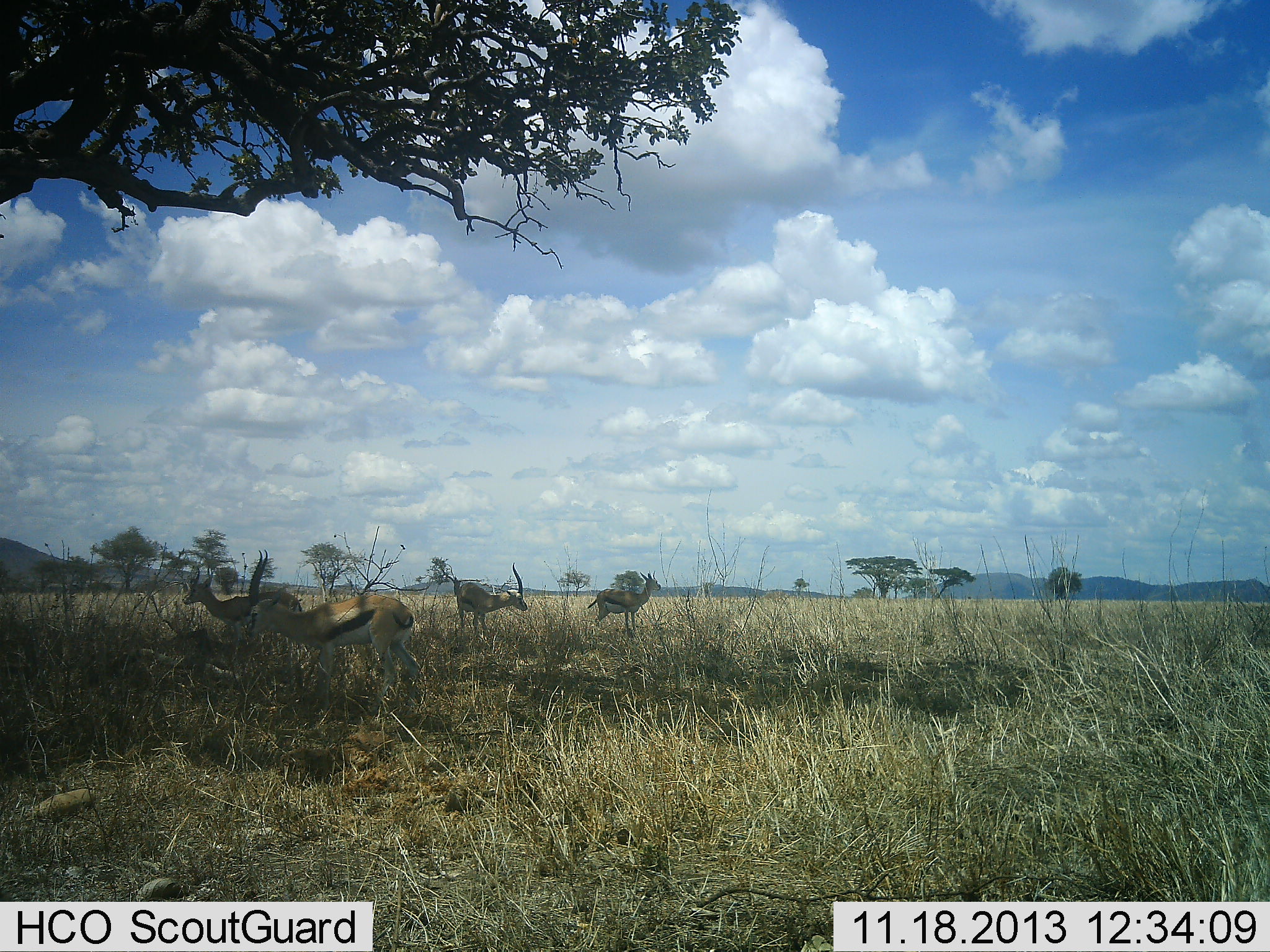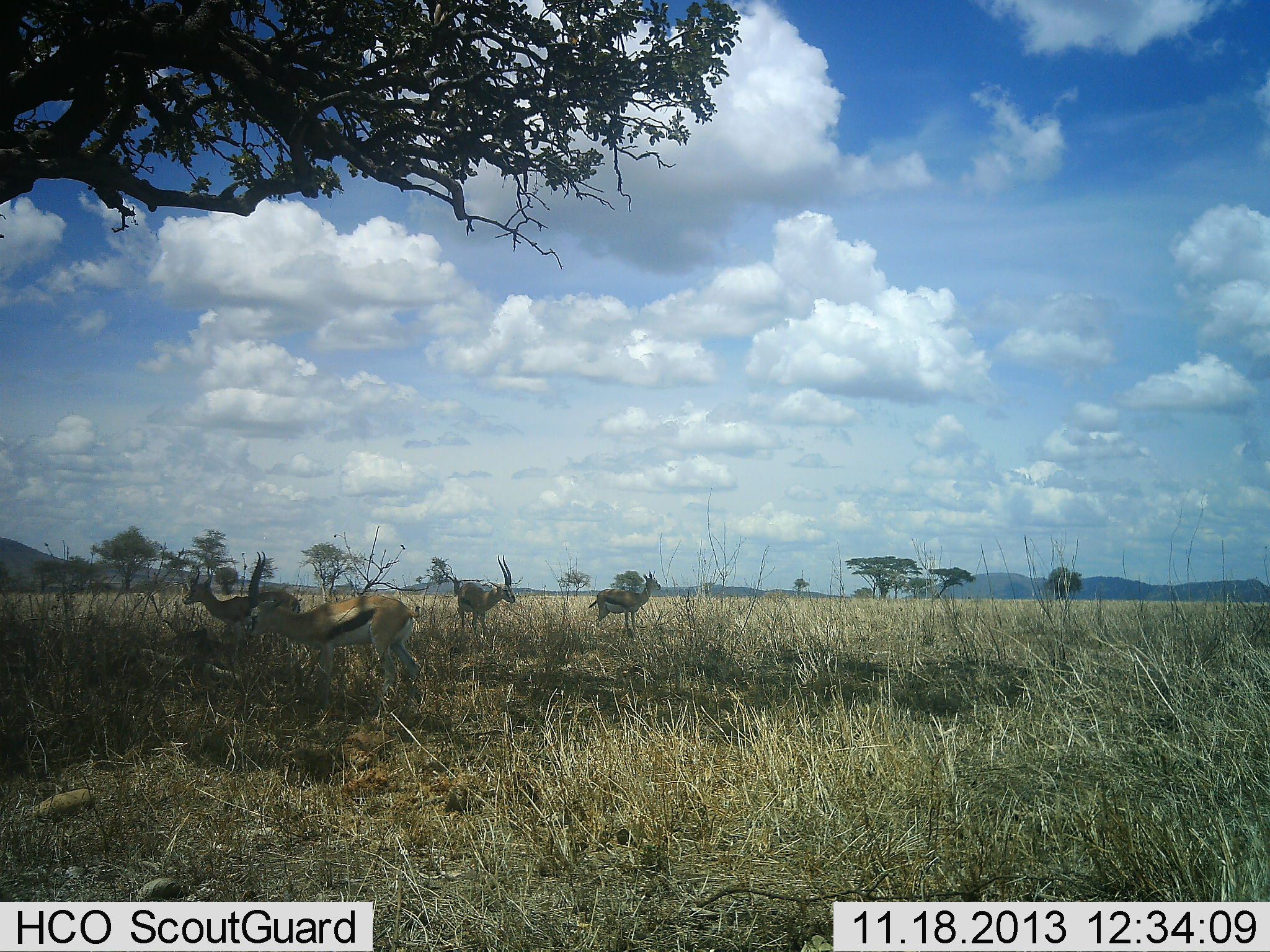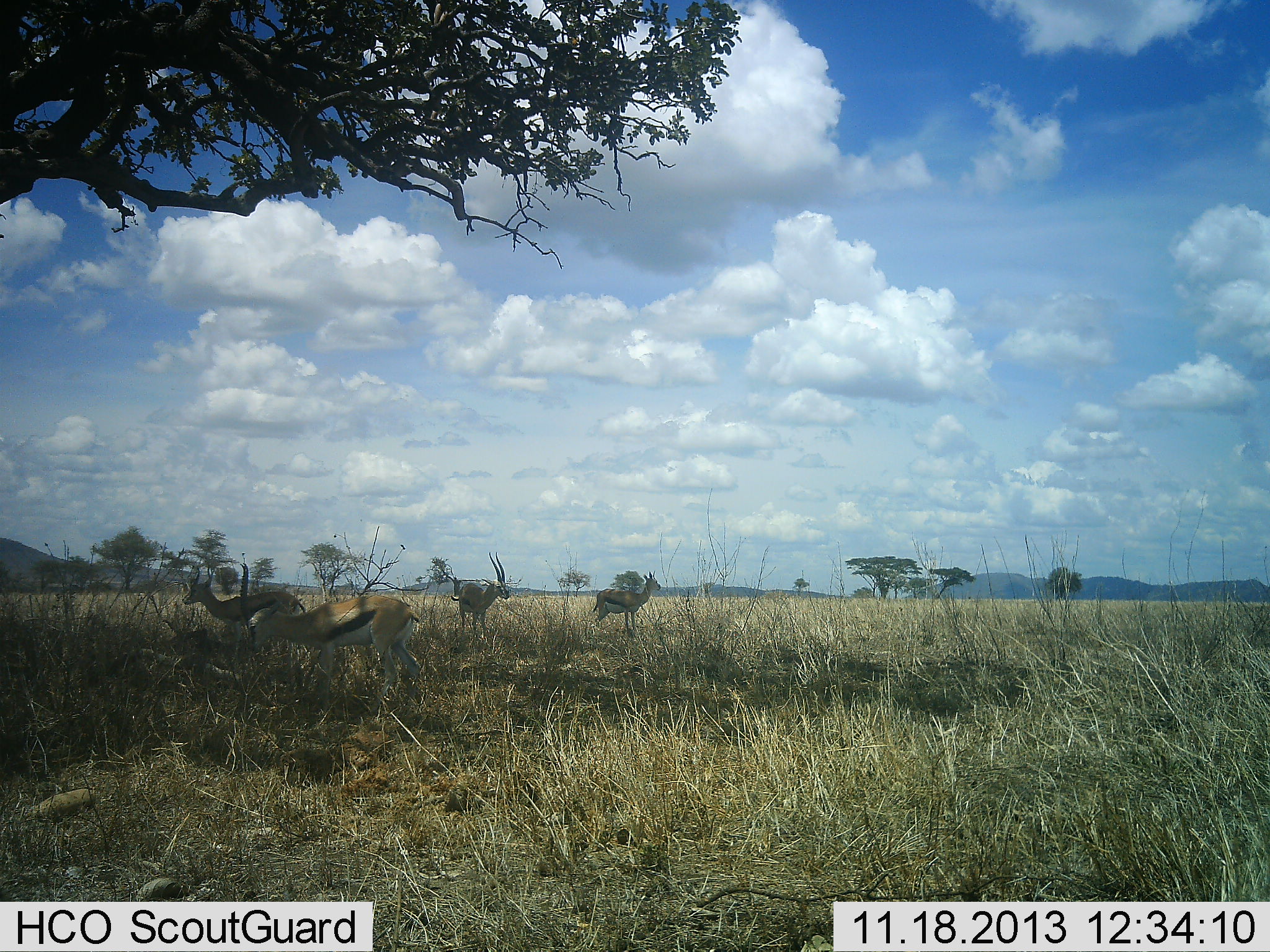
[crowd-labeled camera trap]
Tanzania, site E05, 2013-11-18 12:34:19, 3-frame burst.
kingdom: Animalia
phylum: Chordata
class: Mammalia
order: Artiodactyla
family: Bovidae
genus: Eudorcas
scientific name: Eudorcas thomsonii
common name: thomson's gazelle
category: gazellethomsons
Gazellethomsons (thomson's gazelle) (Eudorcas thomsonii), count 4. Behavior (volunteer vote fractions): standing 100%, resting 20%, moving 0%, interacting 0%. Young present (vote fraction): 0%. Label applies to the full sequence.